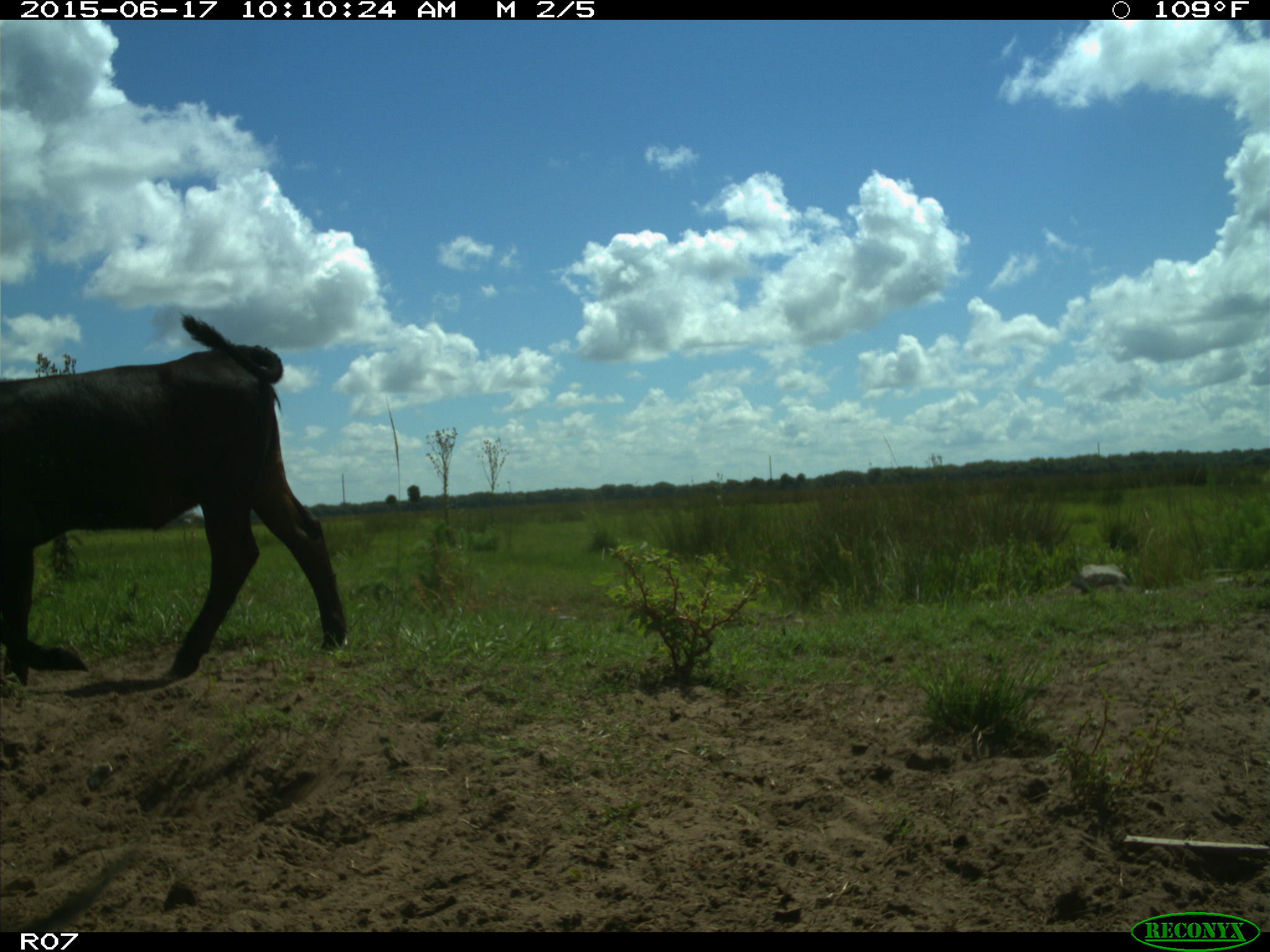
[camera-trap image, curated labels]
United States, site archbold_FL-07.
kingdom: Animalia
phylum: Chordata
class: Mammalia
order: Artiodactyla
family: Bovidae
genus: Bos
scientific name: Bos taurus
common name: domestic cow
Bos taurus (domestic cow).